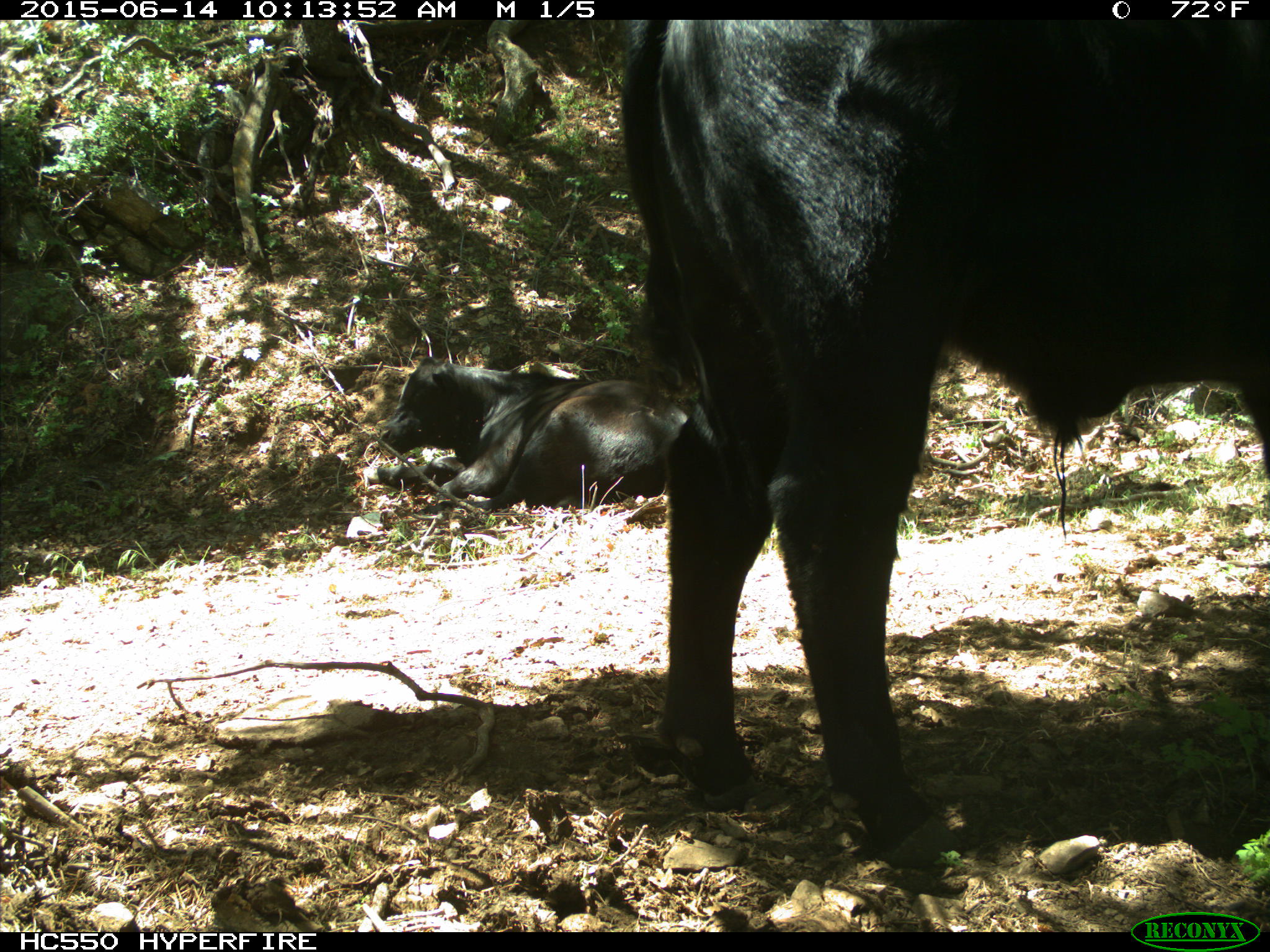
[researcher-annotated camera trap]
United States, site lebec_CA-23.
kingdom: Animalia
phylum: Chordata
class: Mammalia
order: Artiodactyla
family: Bovidae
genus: Bos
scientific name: Bos taurus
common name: domestic cow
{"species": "Bos taurus (domestic cow)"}